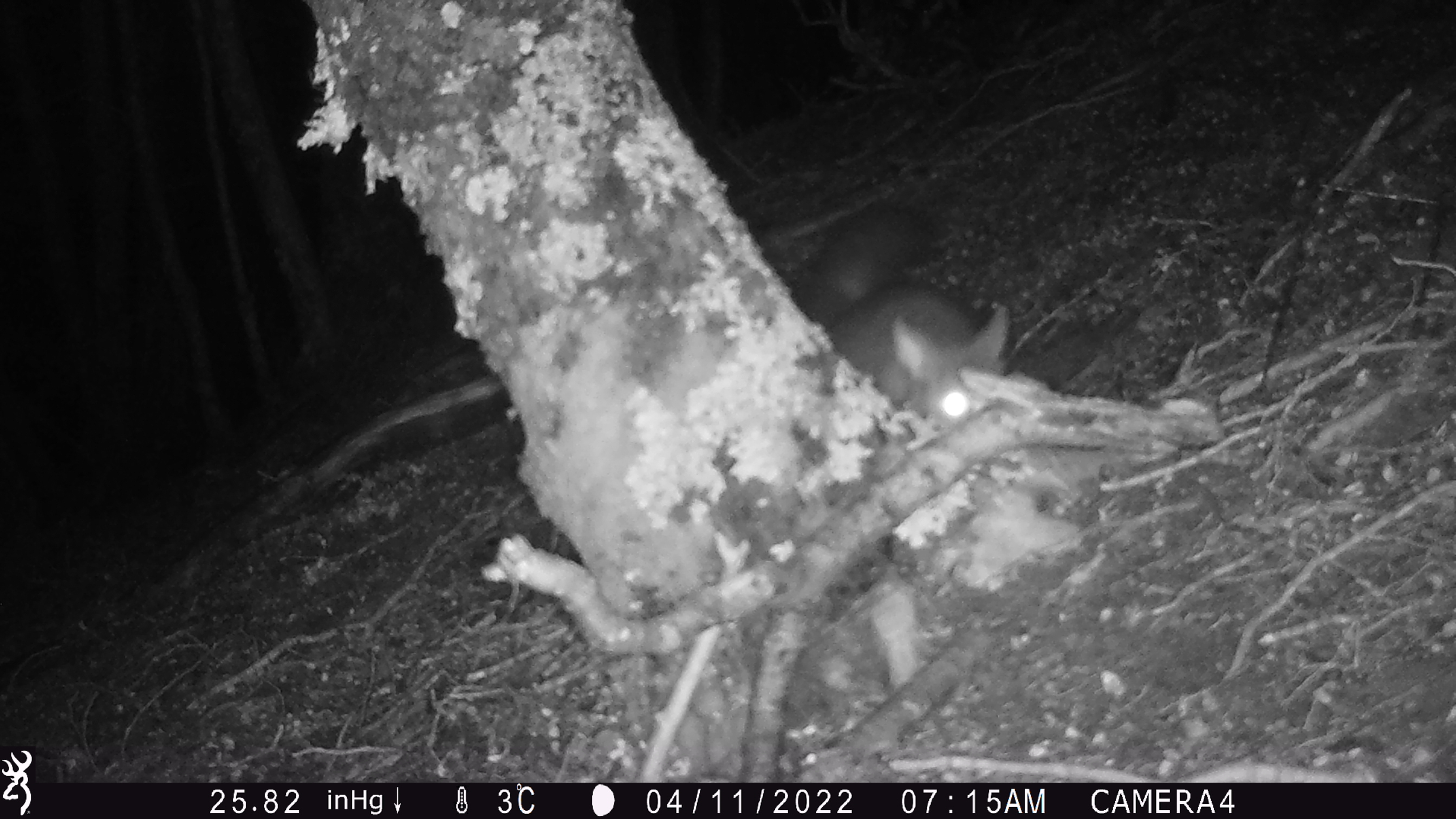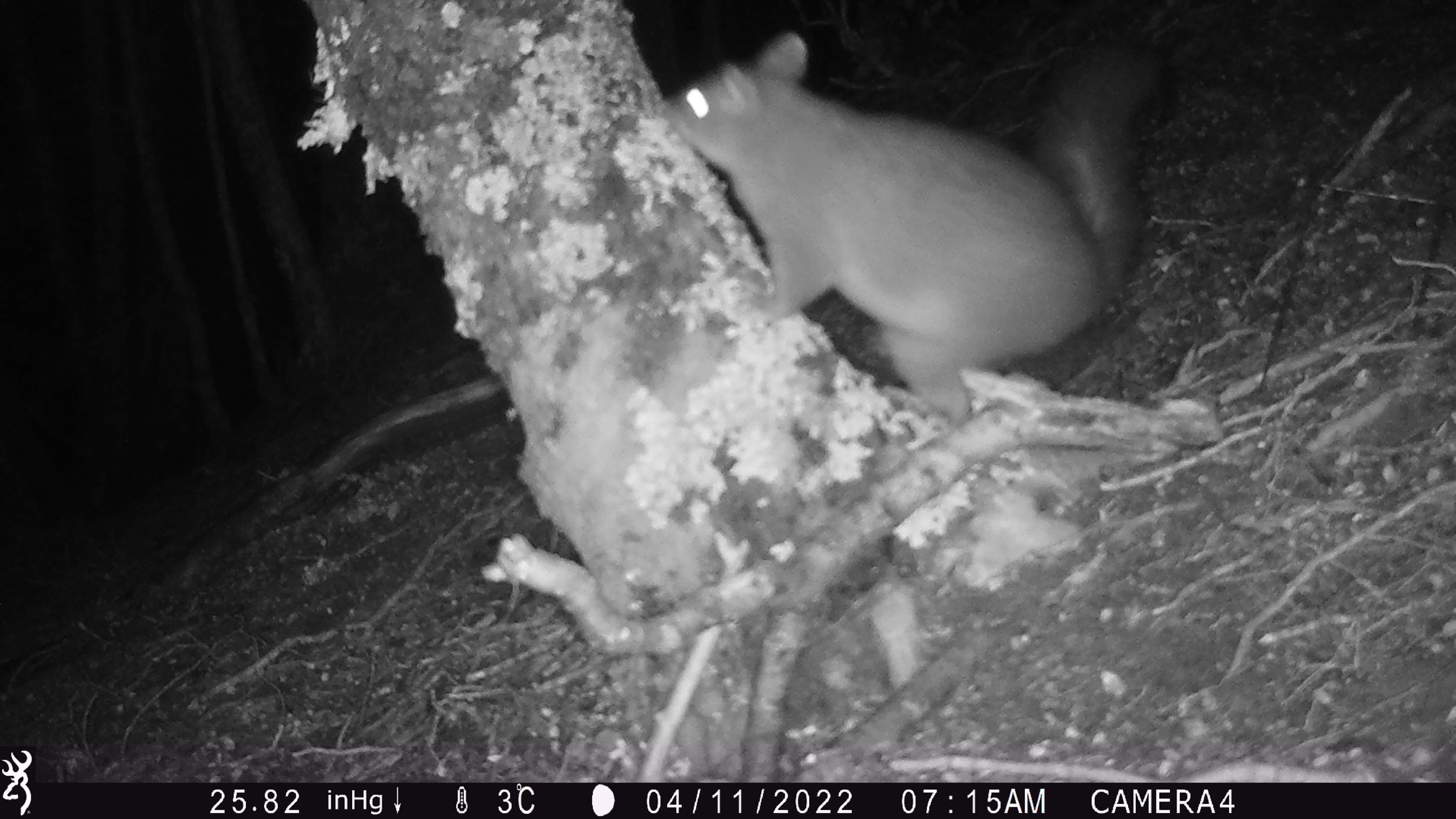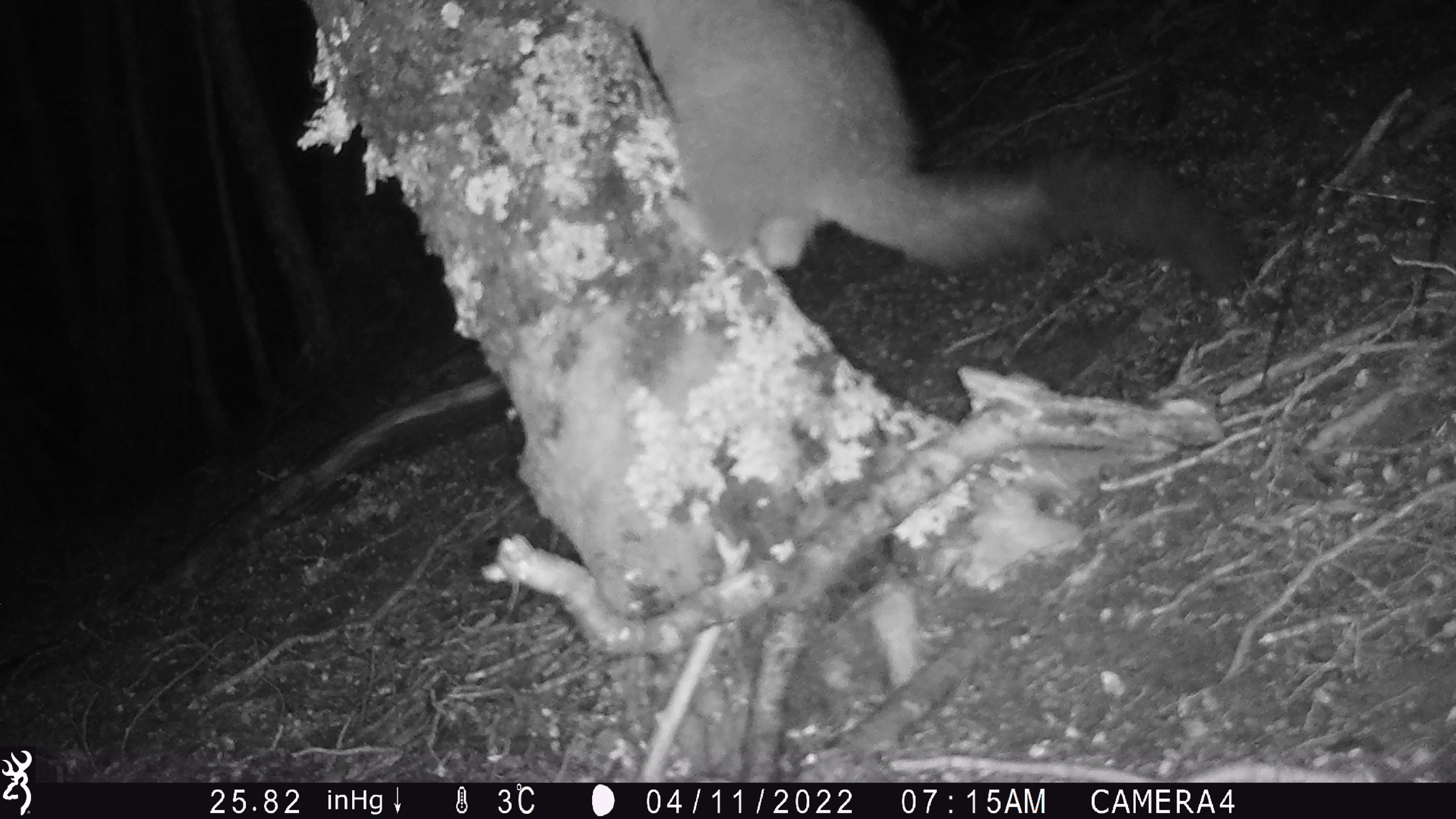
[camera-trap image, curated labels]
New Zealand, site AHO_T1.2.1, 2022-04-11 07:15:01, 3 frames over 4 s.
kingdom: Animalia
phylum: Chordata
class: Mammalia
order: Diprotodontia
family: Phalangeridae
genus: Trichosurus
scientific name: Trichosurus vulpecula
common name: common brushtail possum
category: possum